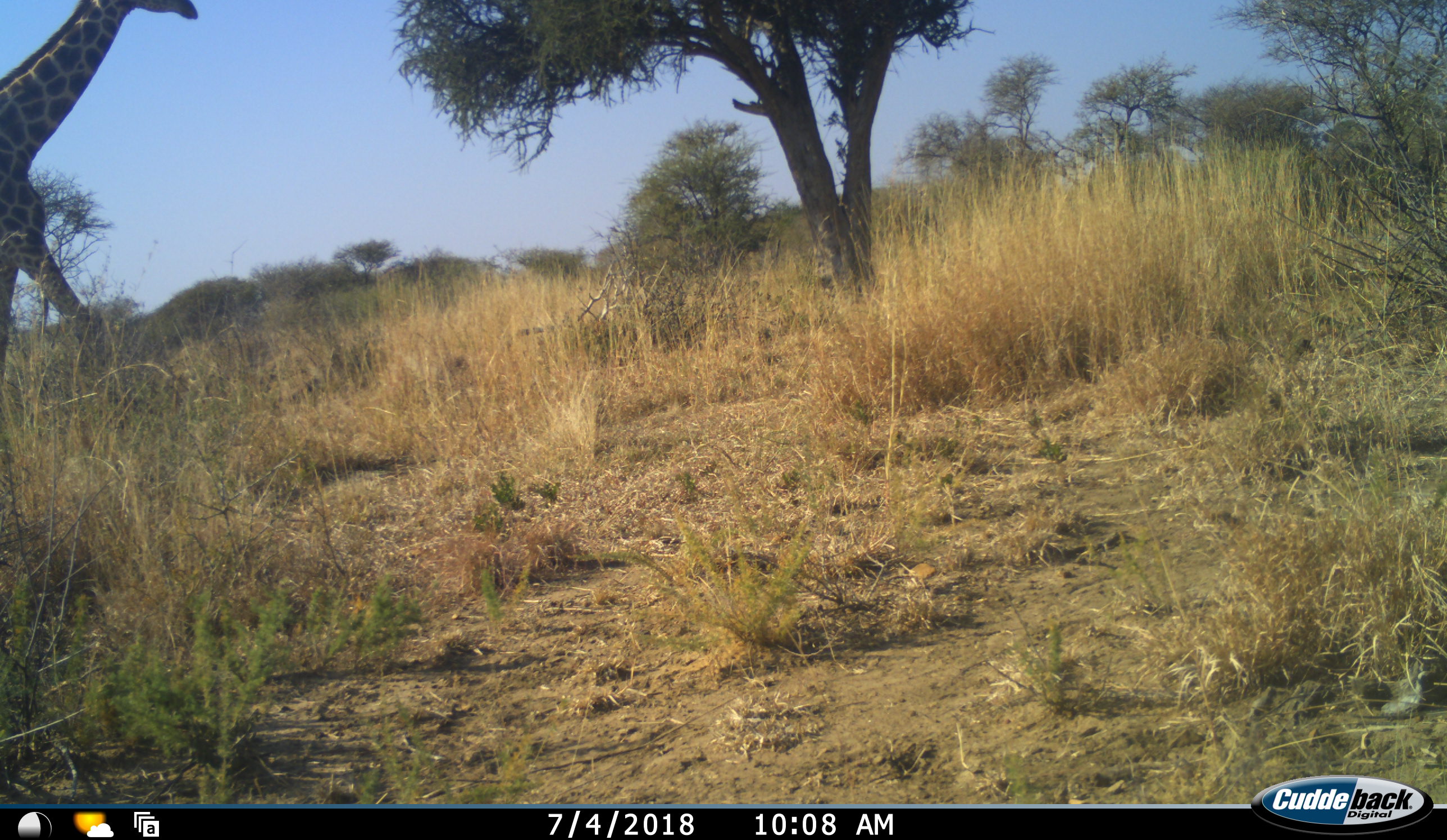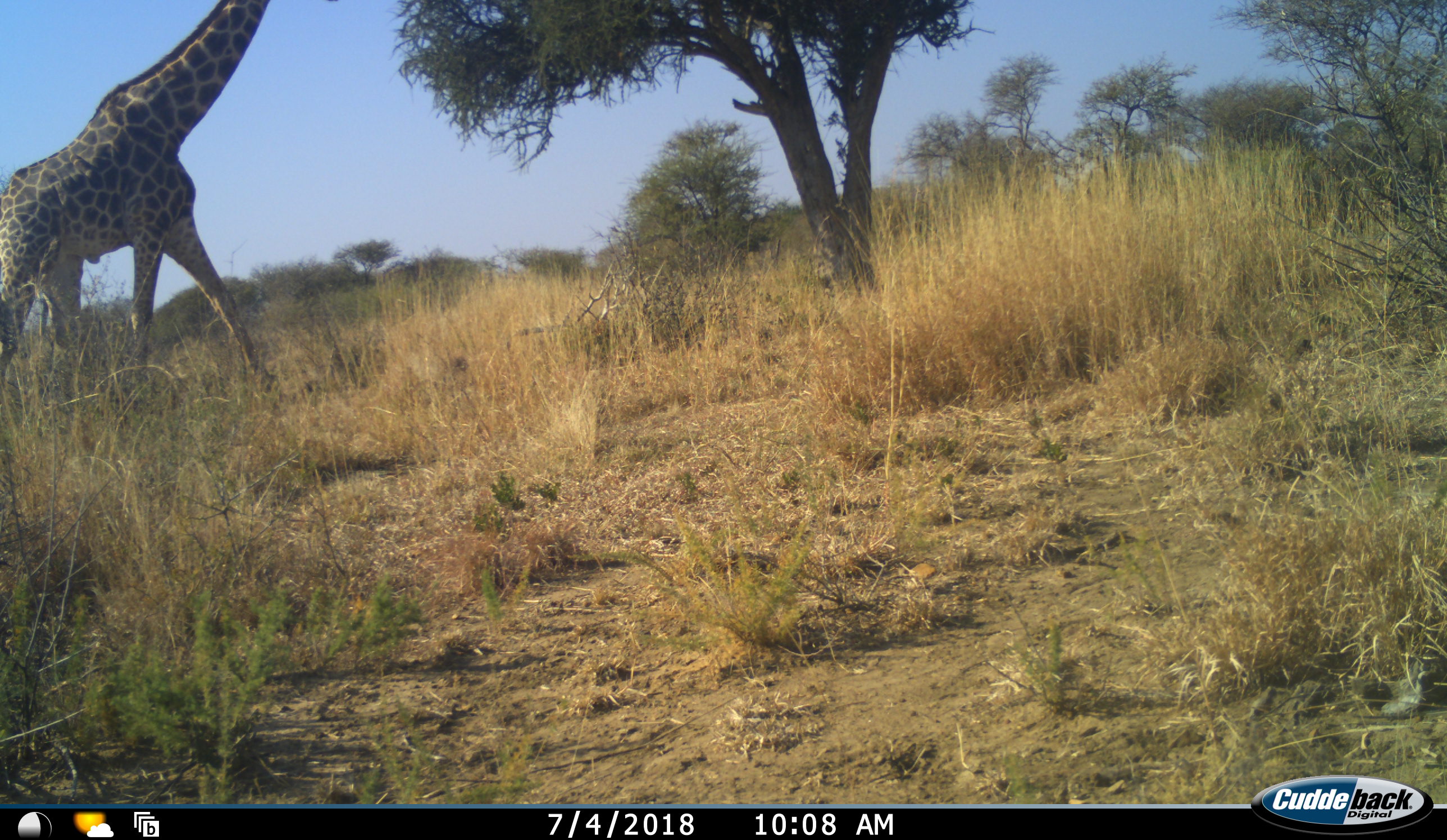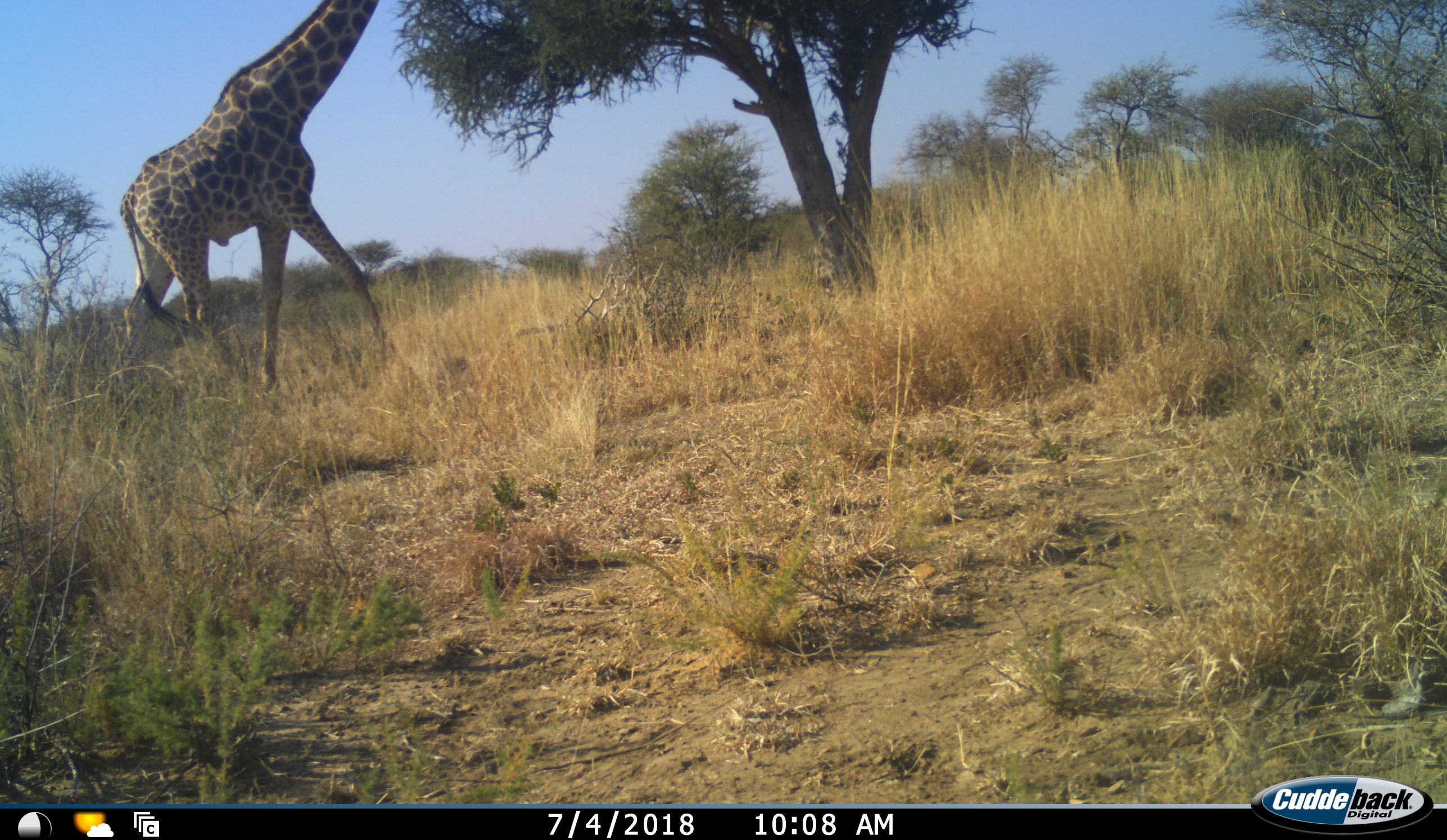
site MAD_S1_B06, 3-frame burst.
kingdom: Animalia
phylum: Chordata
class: Mammalia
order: Artiodactyla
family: Giraffidae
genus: Giraffa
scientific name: Giraffa camelopardalis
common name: giraffe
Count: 1.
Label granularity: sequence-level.